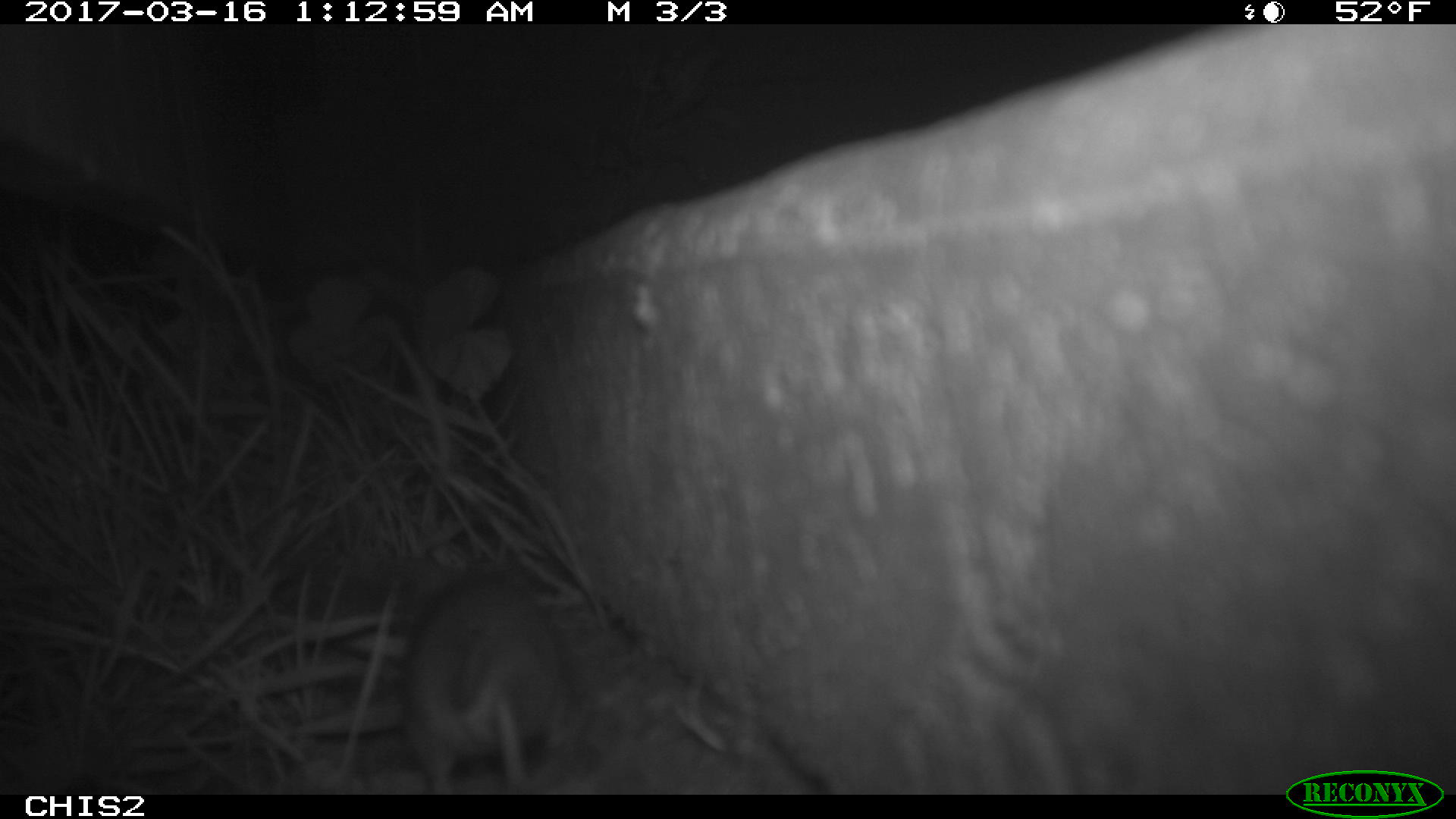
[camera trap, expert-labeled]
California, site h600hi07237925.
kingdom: Animalia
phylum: Chordata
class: Mammalia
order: Rodentia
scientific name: Rodentia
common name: rodent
Rodent (Rodentia).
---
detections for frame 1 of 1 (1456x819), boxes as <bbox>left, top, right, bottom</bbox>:
rodent: <bbox>397, 541, 567, 795</bbox>